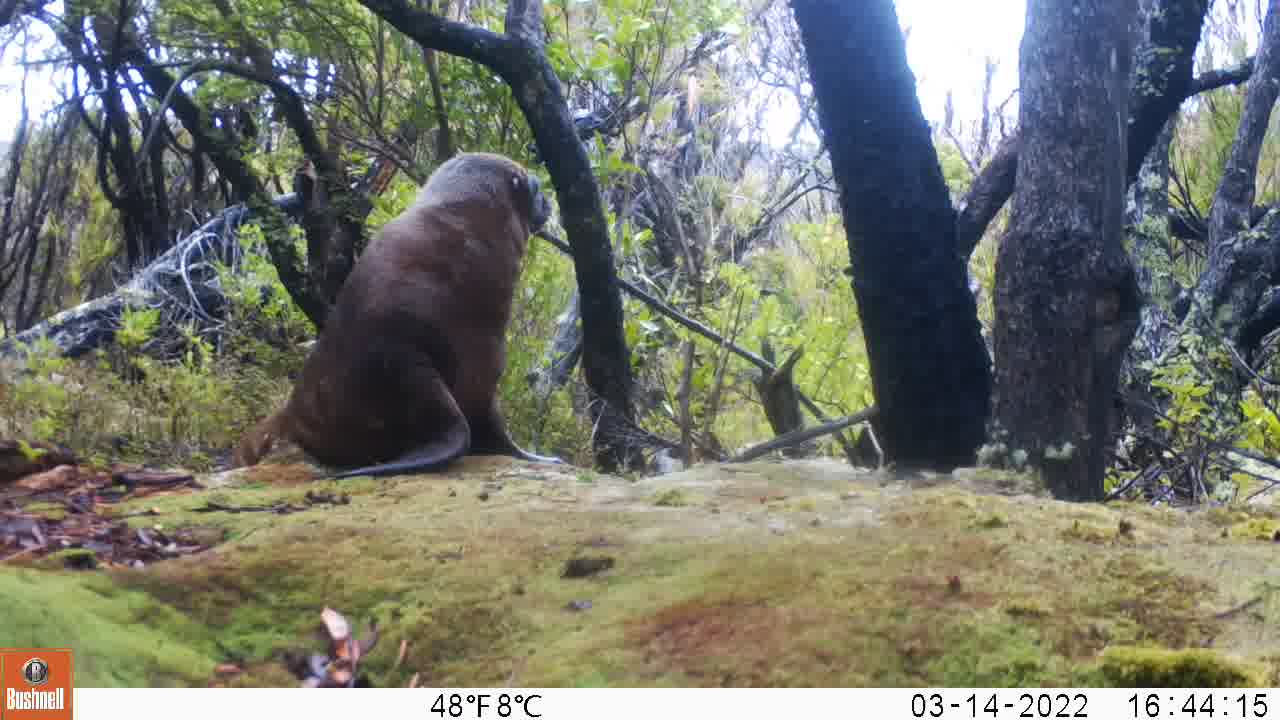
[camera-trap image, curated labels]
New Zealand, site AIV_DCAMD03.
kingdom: Animalia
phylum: Chordata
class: Mammalia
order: Carnivora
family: Otariidae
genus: Phocarctos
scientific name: Phocarctos hookeri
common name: new zealand sea lion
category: sealion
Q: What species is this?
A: Sealion (new zealand sea lion) (Phocarctos hookeri).